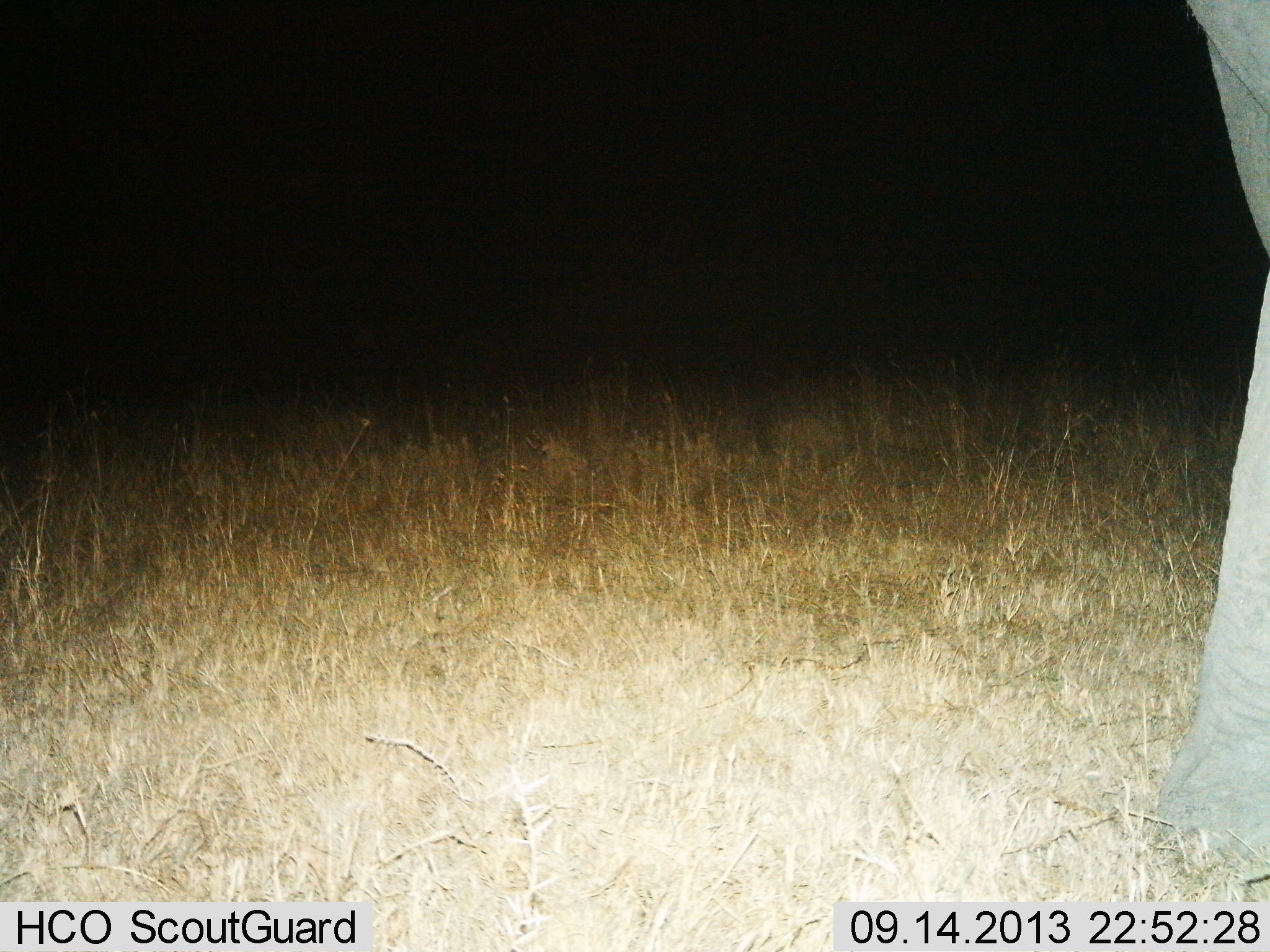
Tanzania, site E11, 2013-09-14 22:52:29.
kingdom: Animalia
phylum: Chordata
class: Mammalia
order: Proboscidea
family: Elephantidae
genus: Loxodonta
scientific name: Loxodonta africana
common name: african bush elephant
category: elephant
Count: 1.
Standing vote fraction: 78%.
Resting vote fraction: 0%.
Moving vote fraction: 22%.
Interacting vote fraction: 0%.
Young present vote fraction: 0%.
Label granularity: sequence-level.